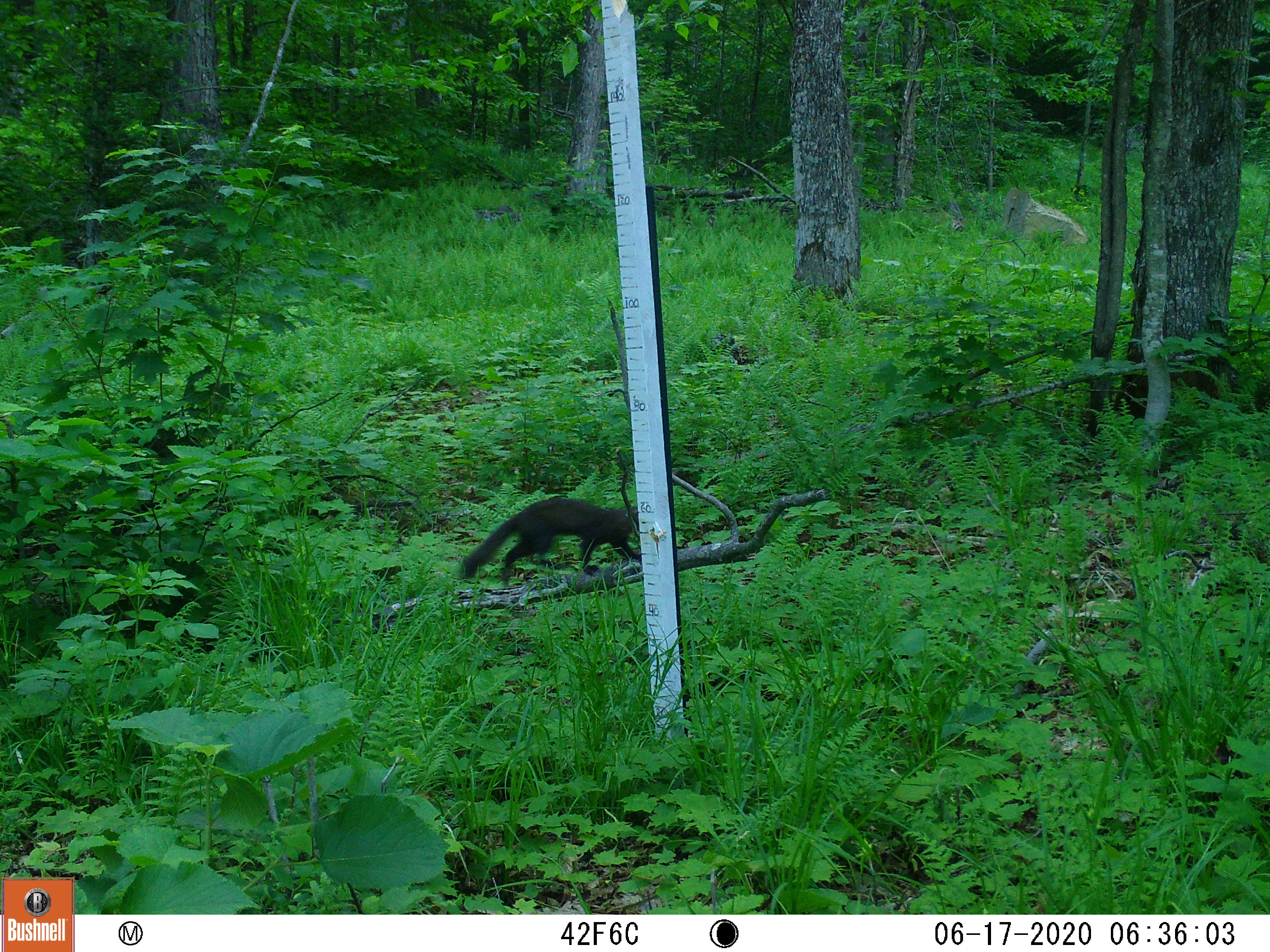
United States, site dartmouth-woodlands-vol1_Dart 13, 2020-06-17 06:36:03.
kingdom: Animalia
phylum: Chordata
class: Mammalia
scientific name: Mammalia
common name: mammal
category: mammal sp.